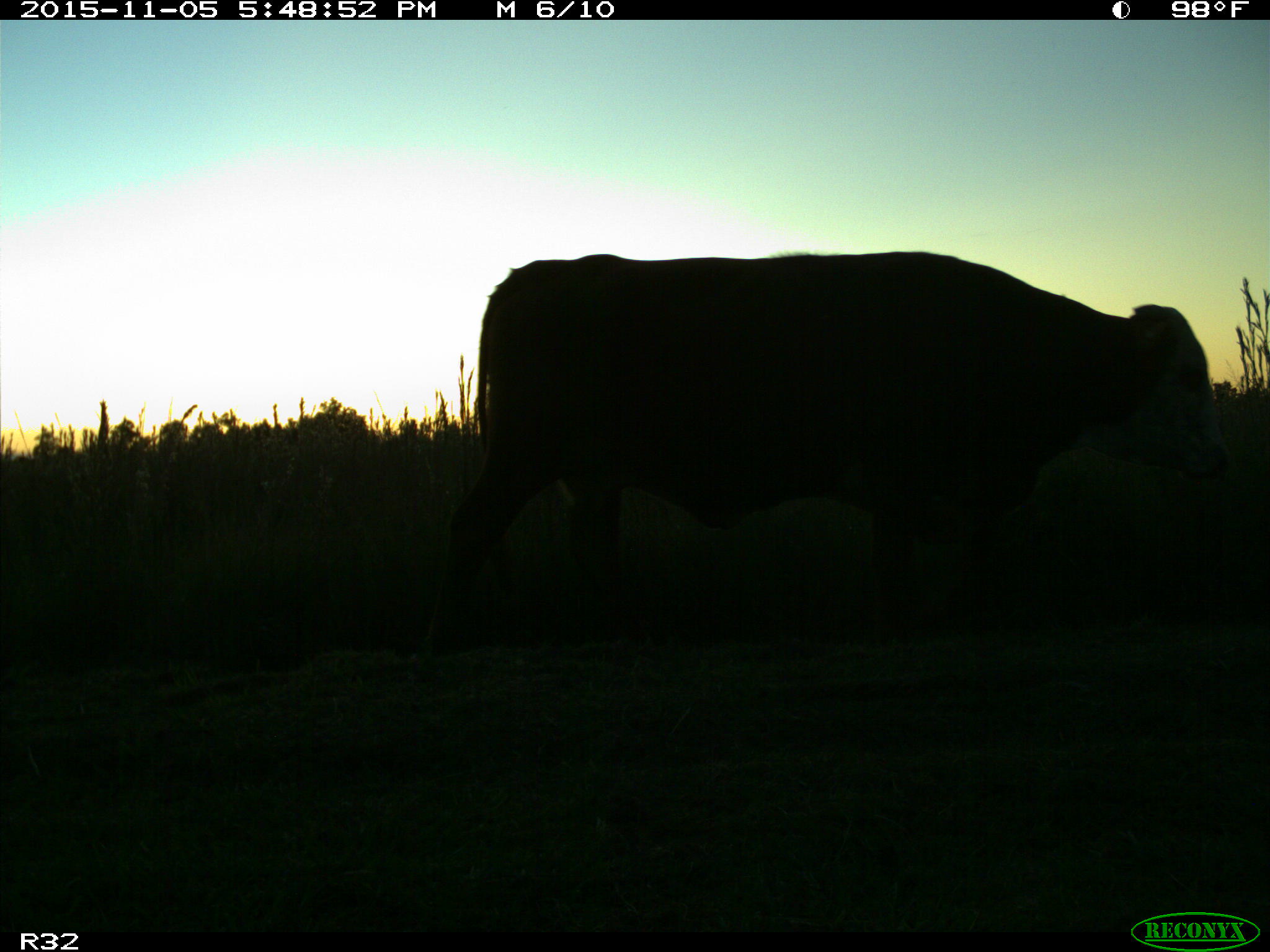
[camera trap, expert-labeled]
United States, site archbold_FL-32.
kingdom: Animalia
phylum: Chordata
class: Mammalia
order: Artiodactyla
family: Bovidae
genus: Bos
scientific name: Bos taurus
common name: domestic cow